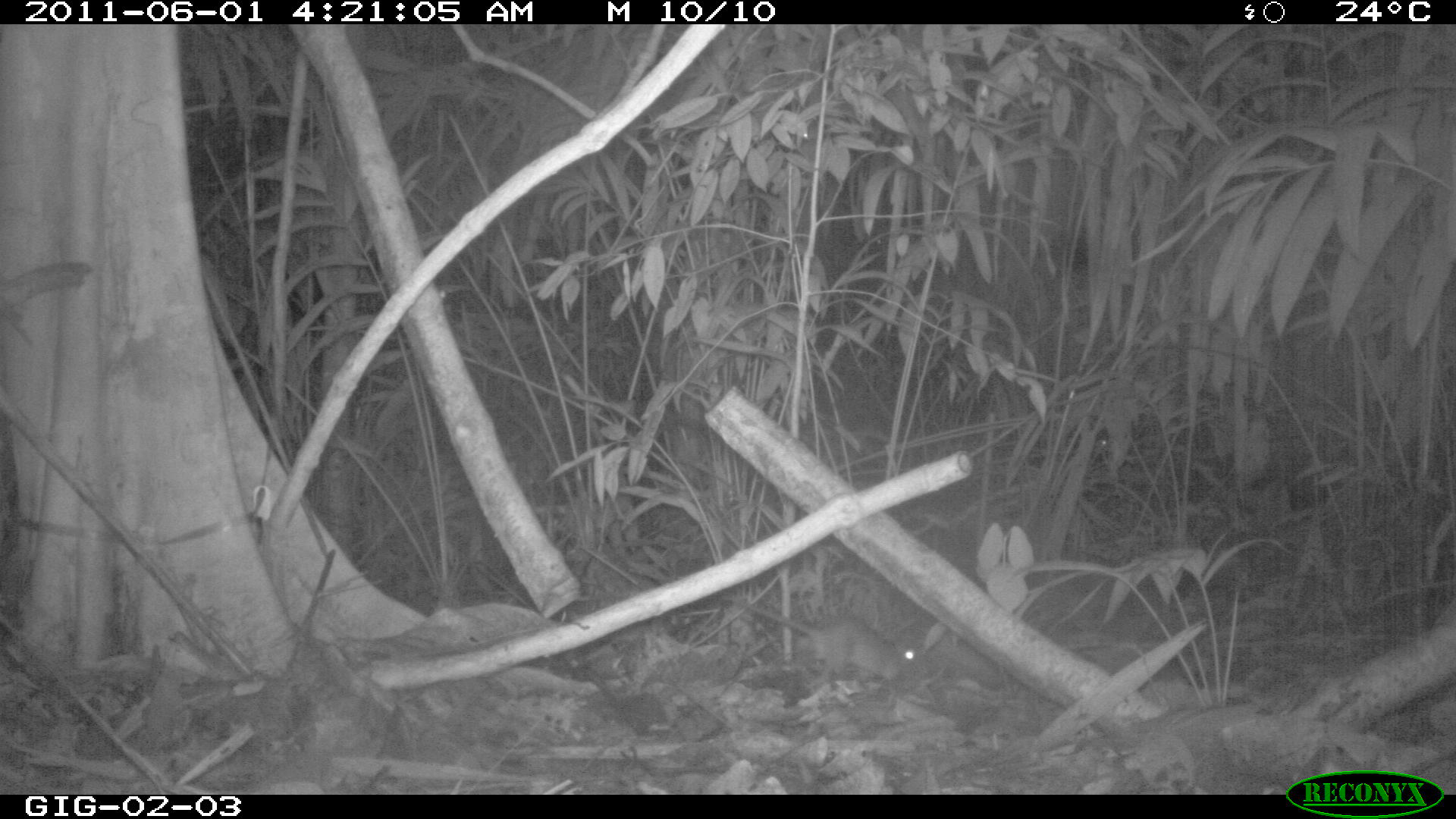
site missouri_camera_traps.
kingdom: Animalia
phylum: Chordata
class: Mammalia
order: Rodentia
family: Muridae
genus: Rattus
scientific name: Rattus praetor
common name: spiny rat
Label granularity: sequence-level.